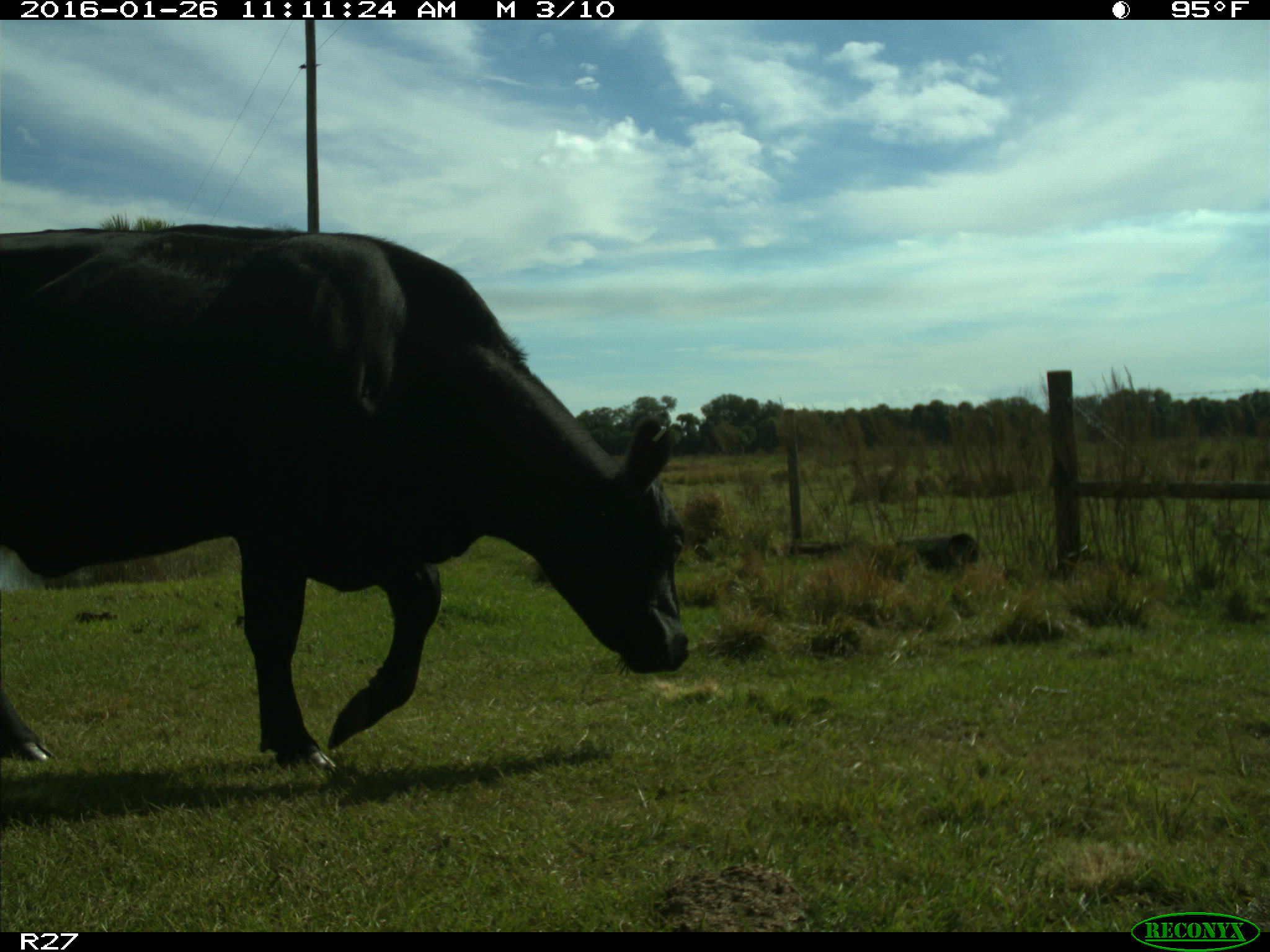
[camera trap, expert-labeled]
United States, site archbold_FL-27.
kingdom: Animalia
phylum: Chordata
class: Mammalia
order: Artiodactyla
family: Bovidae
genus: Bos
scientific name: Bos taurus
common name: domestic cow